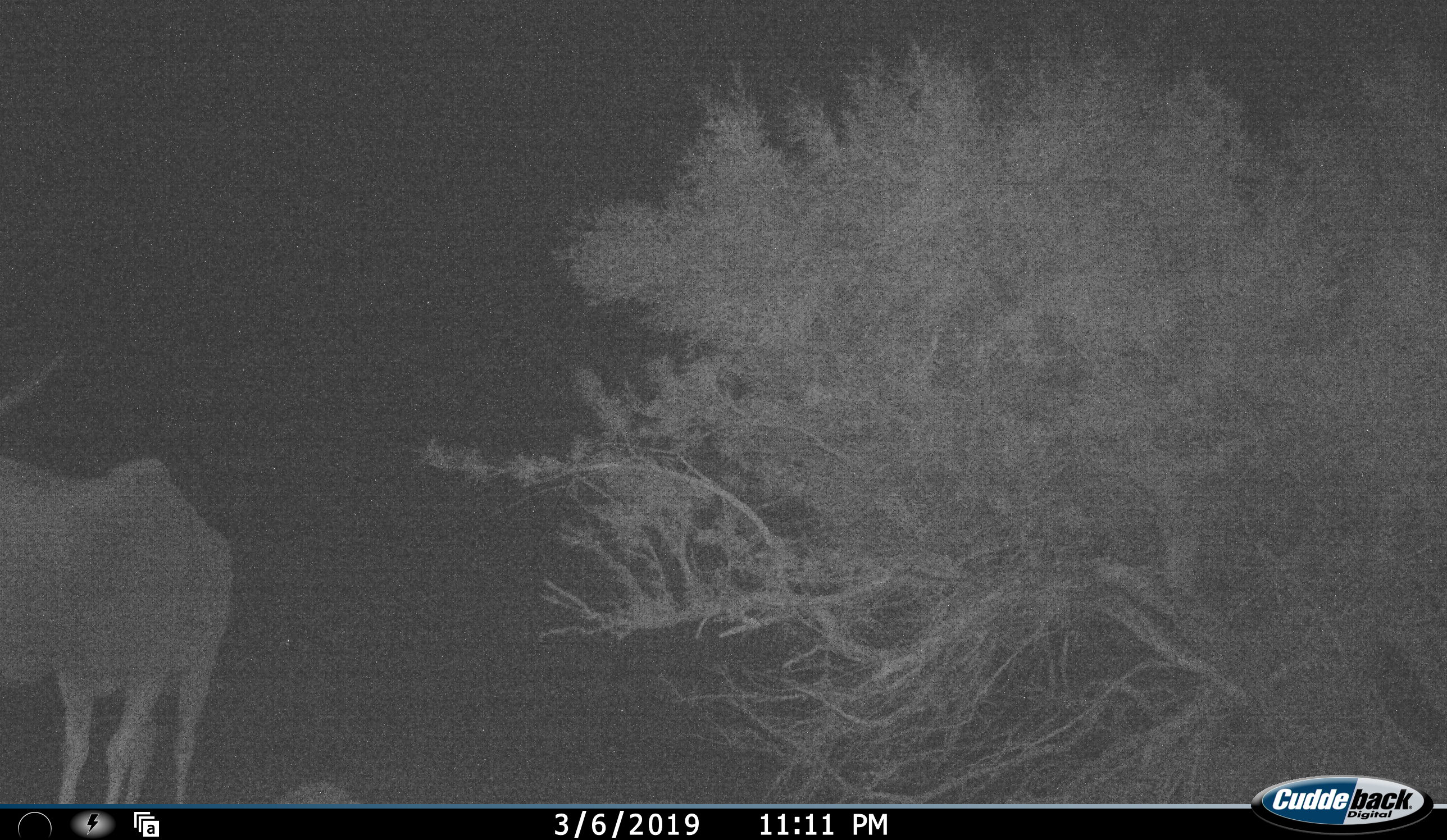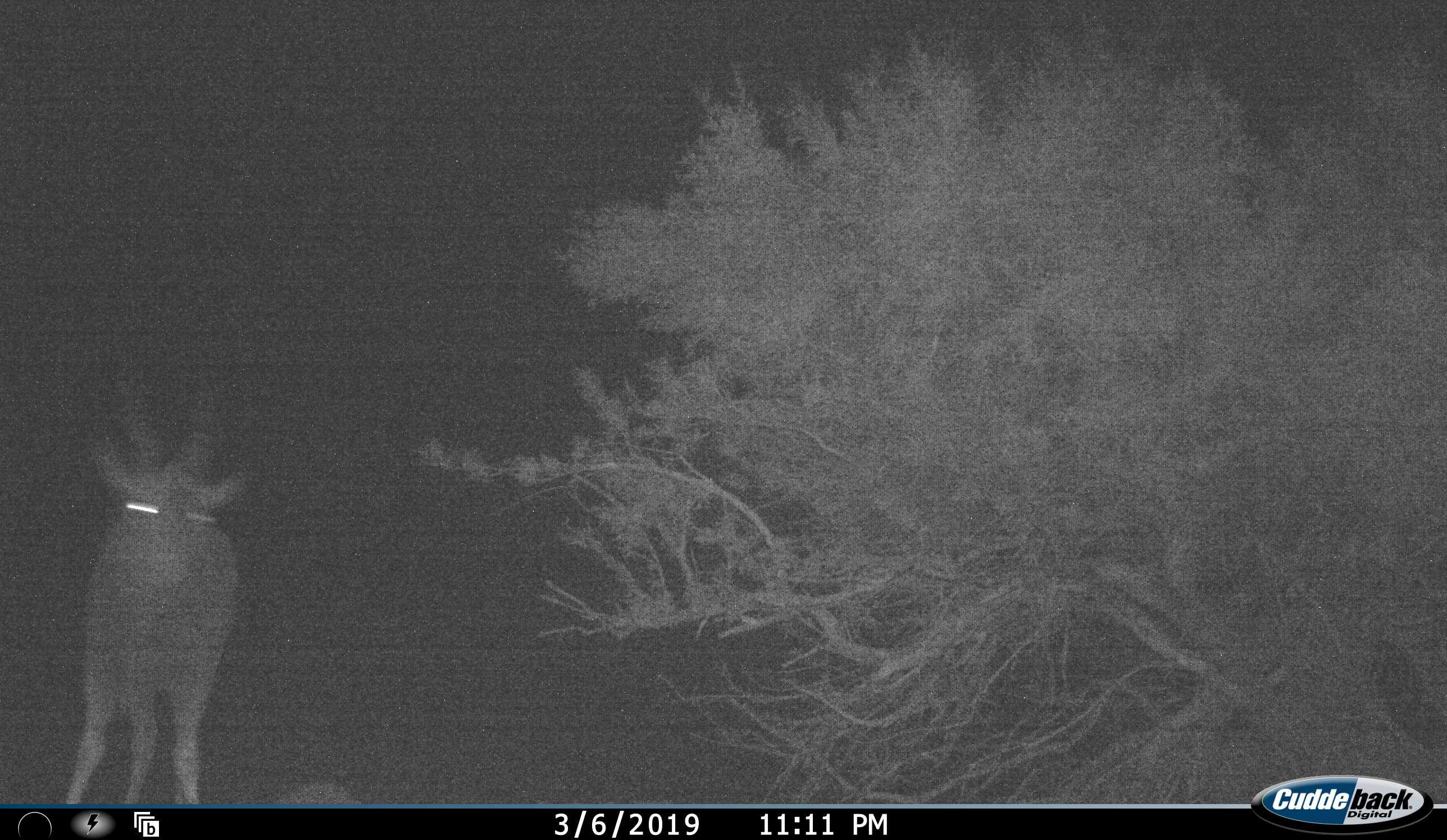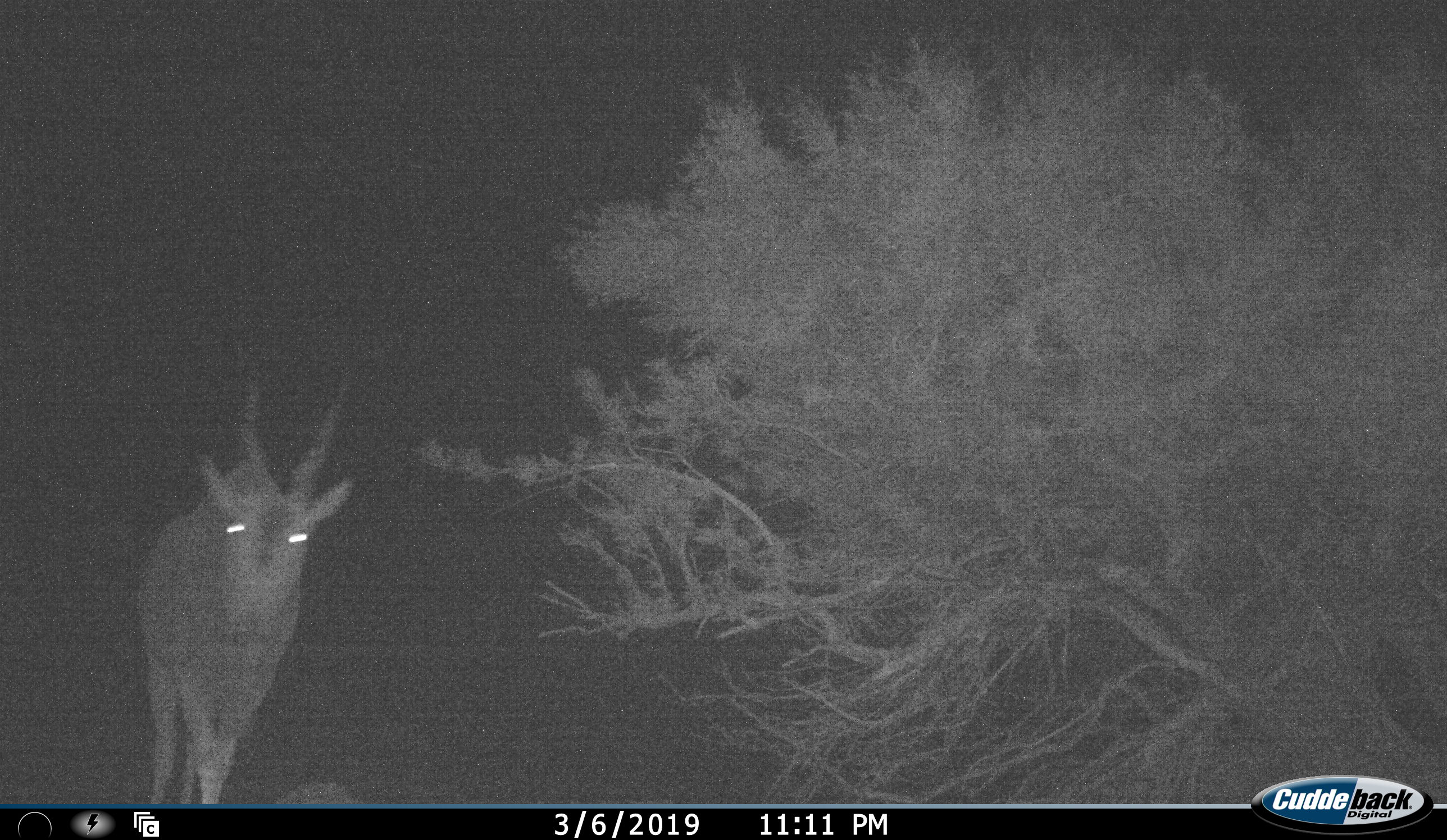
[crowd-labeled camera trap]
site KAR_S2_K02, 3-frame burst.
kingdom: Animalia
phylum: Chordata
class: Mammalia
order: Artiodactyla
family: Bovidae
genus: Tragelaphus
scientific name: Tragelaphus oryx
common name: eland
Eland (Tragelaphus oryx), count 1. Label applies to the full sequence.